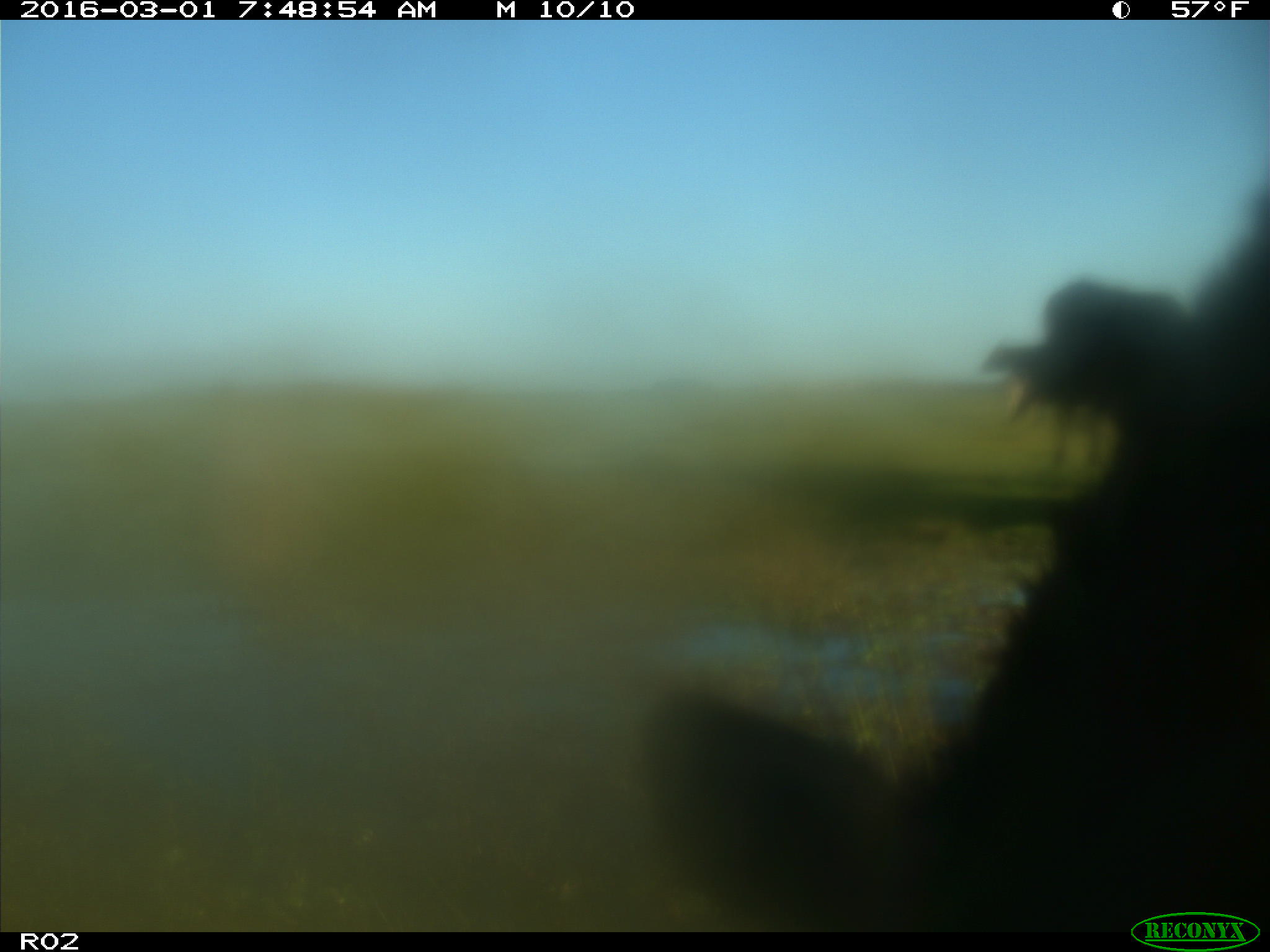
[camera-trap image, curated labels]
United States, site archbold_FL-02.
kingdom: Animalia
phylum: Chordata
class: Mammalia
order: Artiodactyla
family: Bovidae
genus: Bos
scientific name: Bos taurus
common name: domestic cow